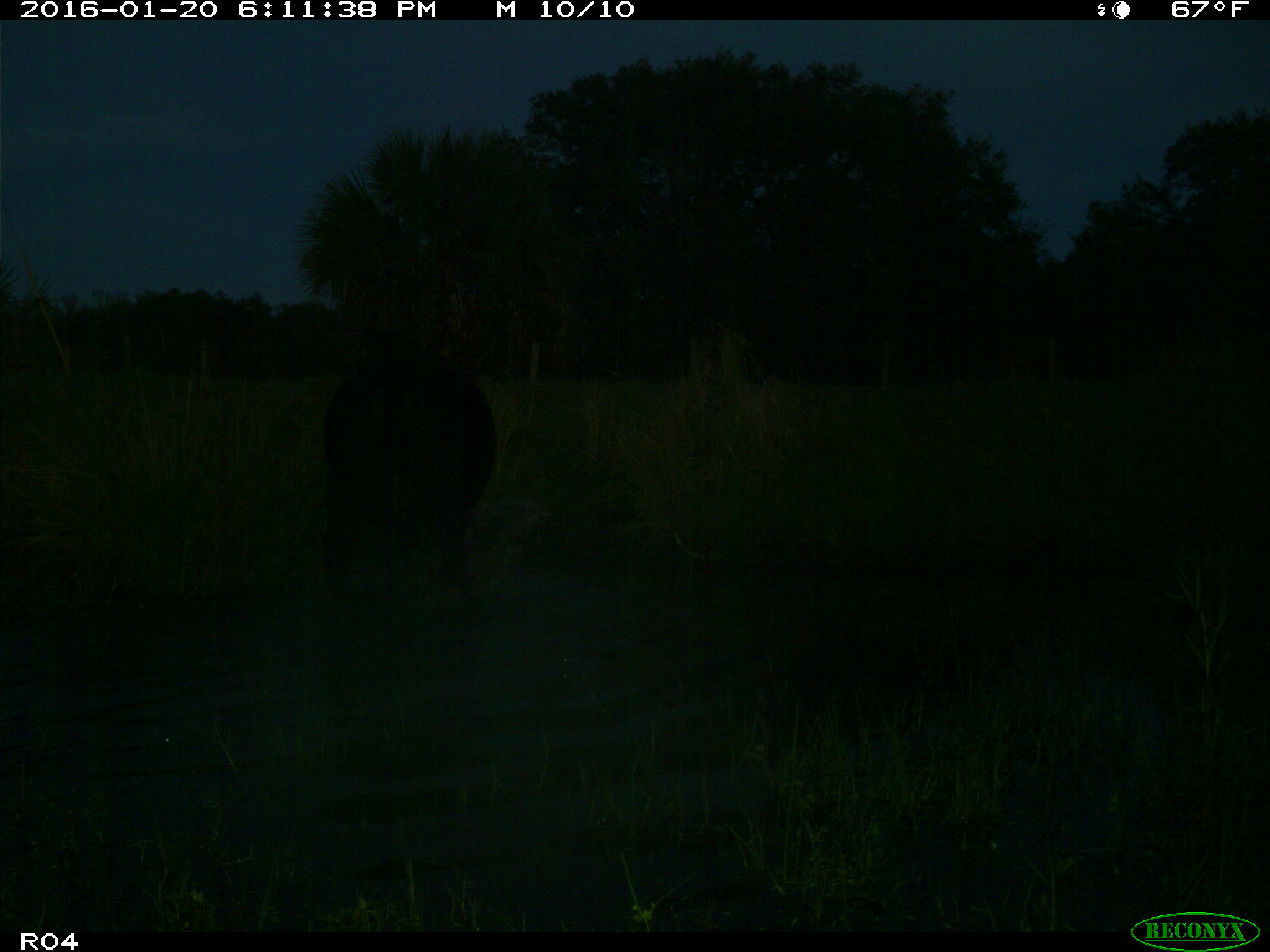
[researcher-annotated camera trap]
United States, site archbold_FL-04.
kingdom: Animalia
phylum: Chordata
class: Mammalia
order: Artiodactyla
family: Bovidae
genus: Bos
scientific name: Bos taurus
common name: domestic cow